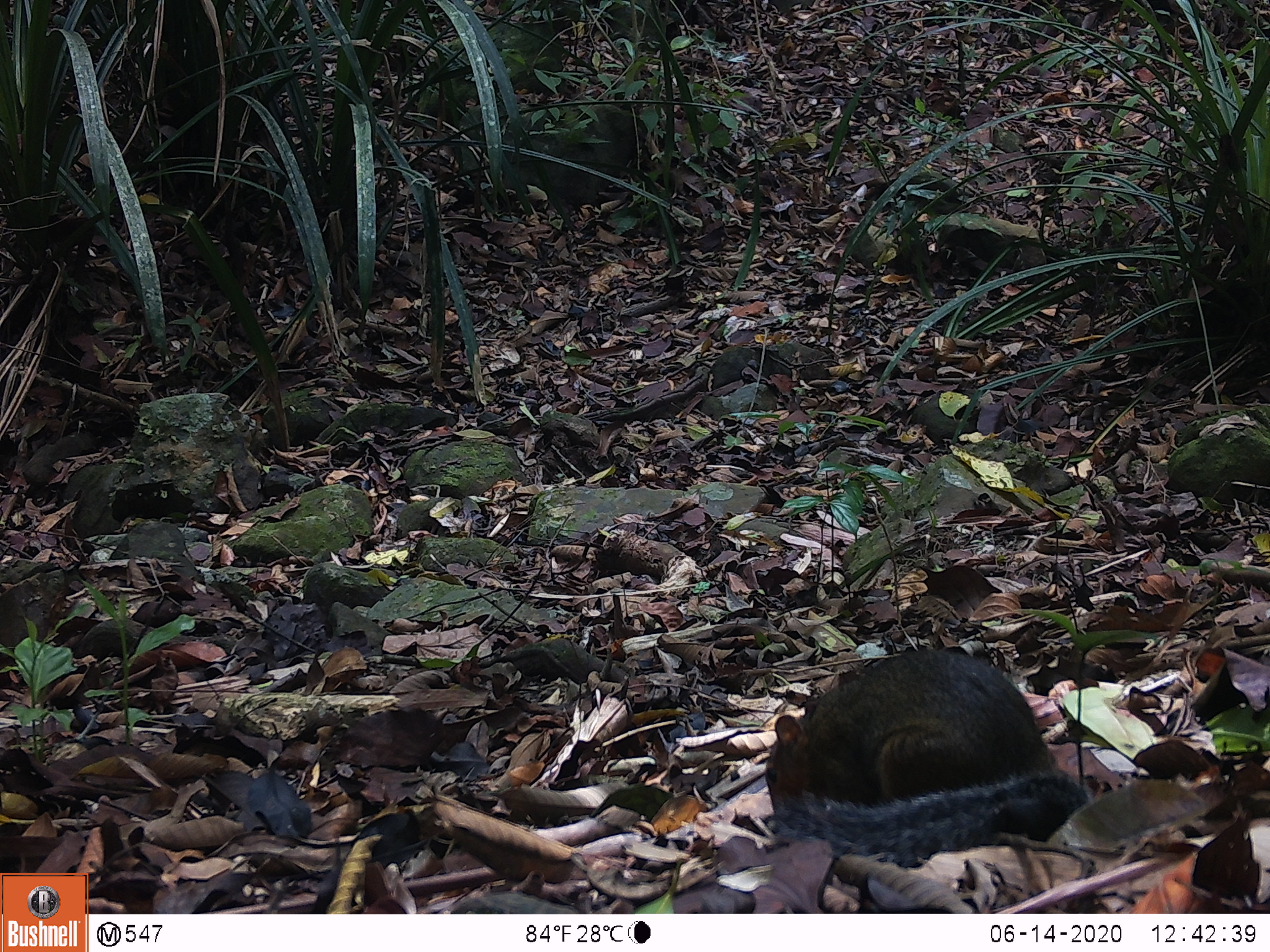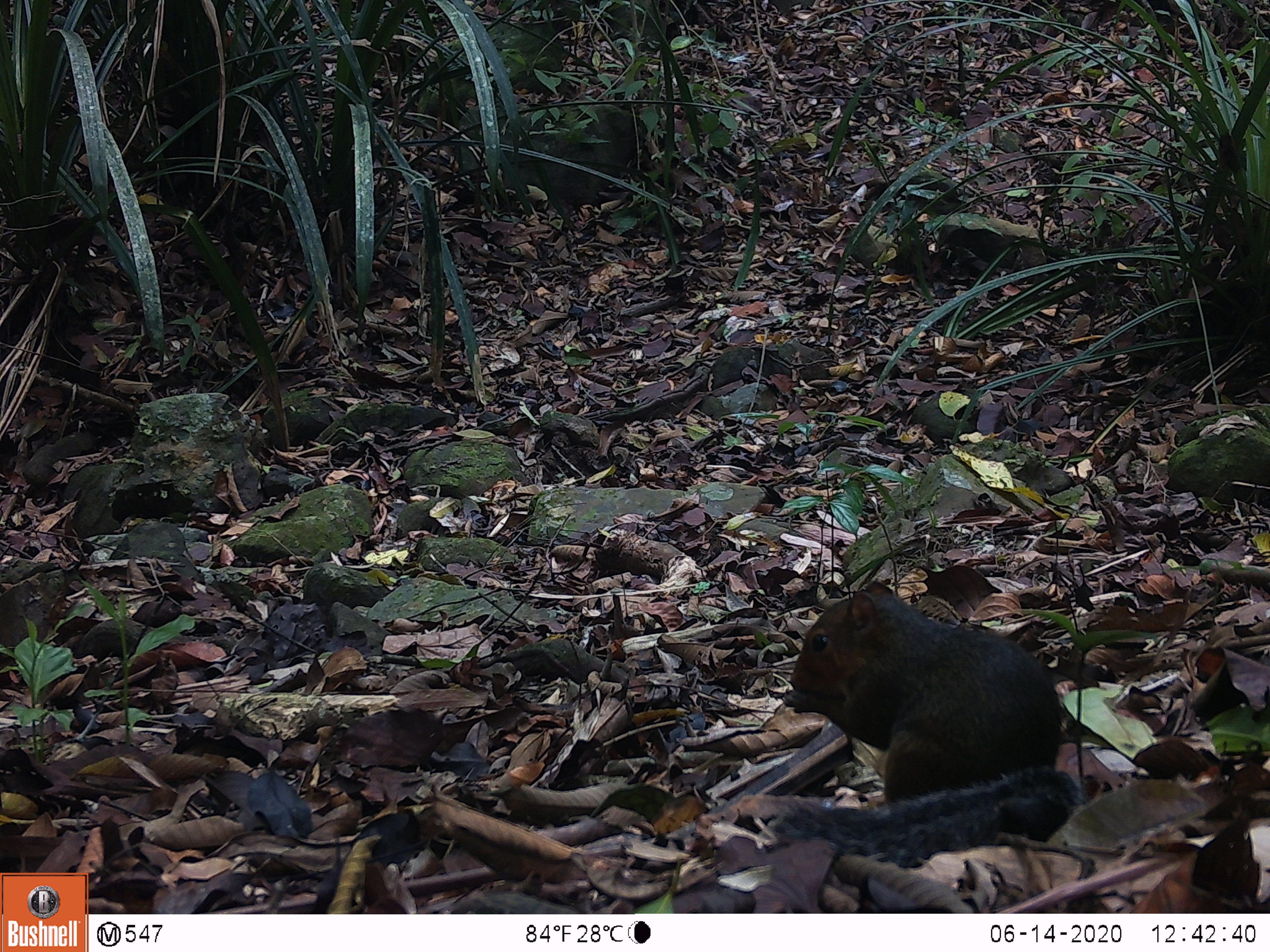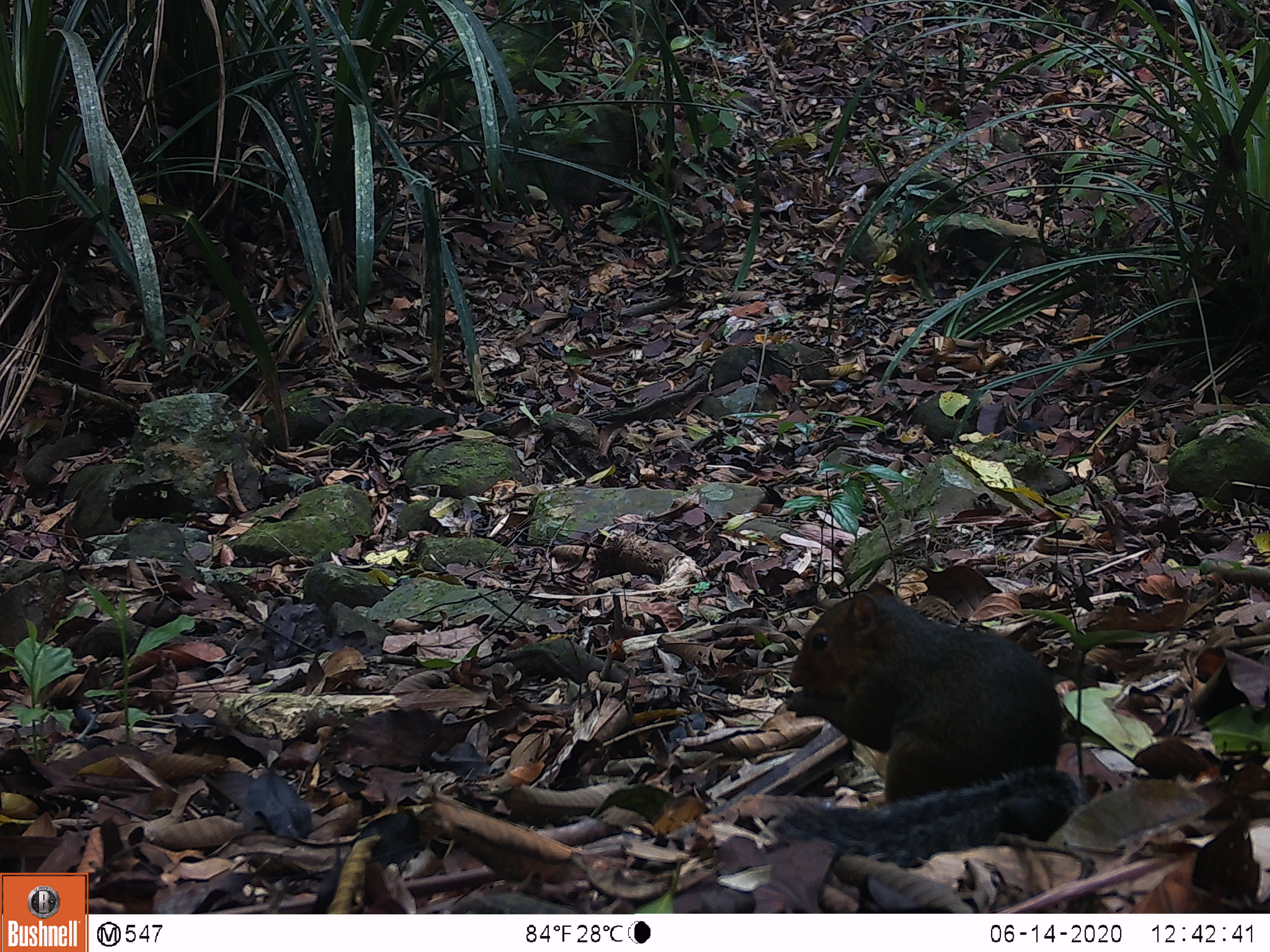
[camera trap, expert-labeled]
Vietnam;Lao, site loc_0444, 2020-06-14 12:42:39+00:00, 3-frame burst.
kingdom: Animalia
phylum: Chordata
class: Mammalia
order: Rodentia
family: Sciuridae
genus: Dremomys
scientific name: Dremomys rufigenis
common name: red-cheeked squirrel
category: red cheeked squirrel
Red cheeked squirrel (red-cheeked squirrel) (Dremomys rufigenis). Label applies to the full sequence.